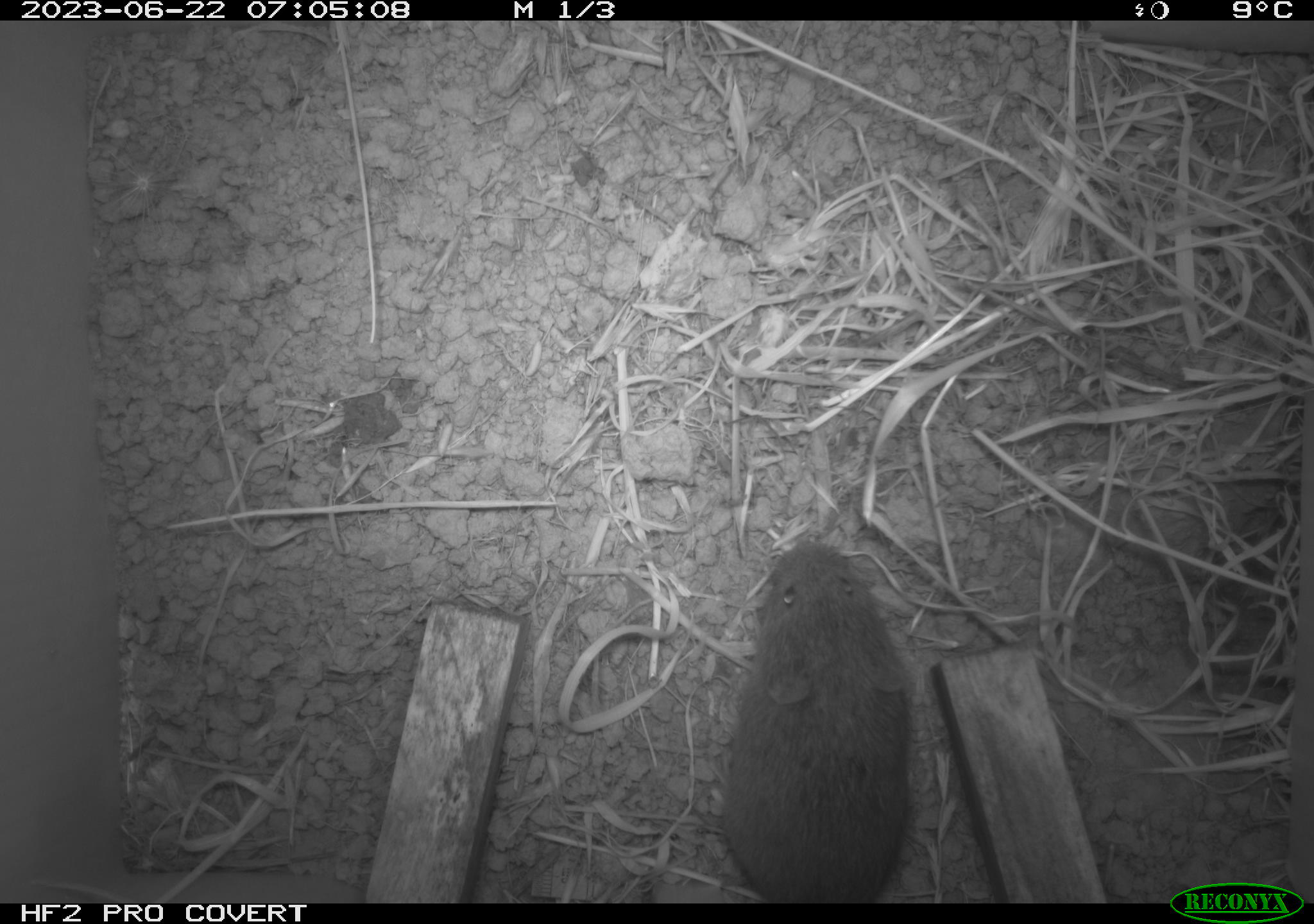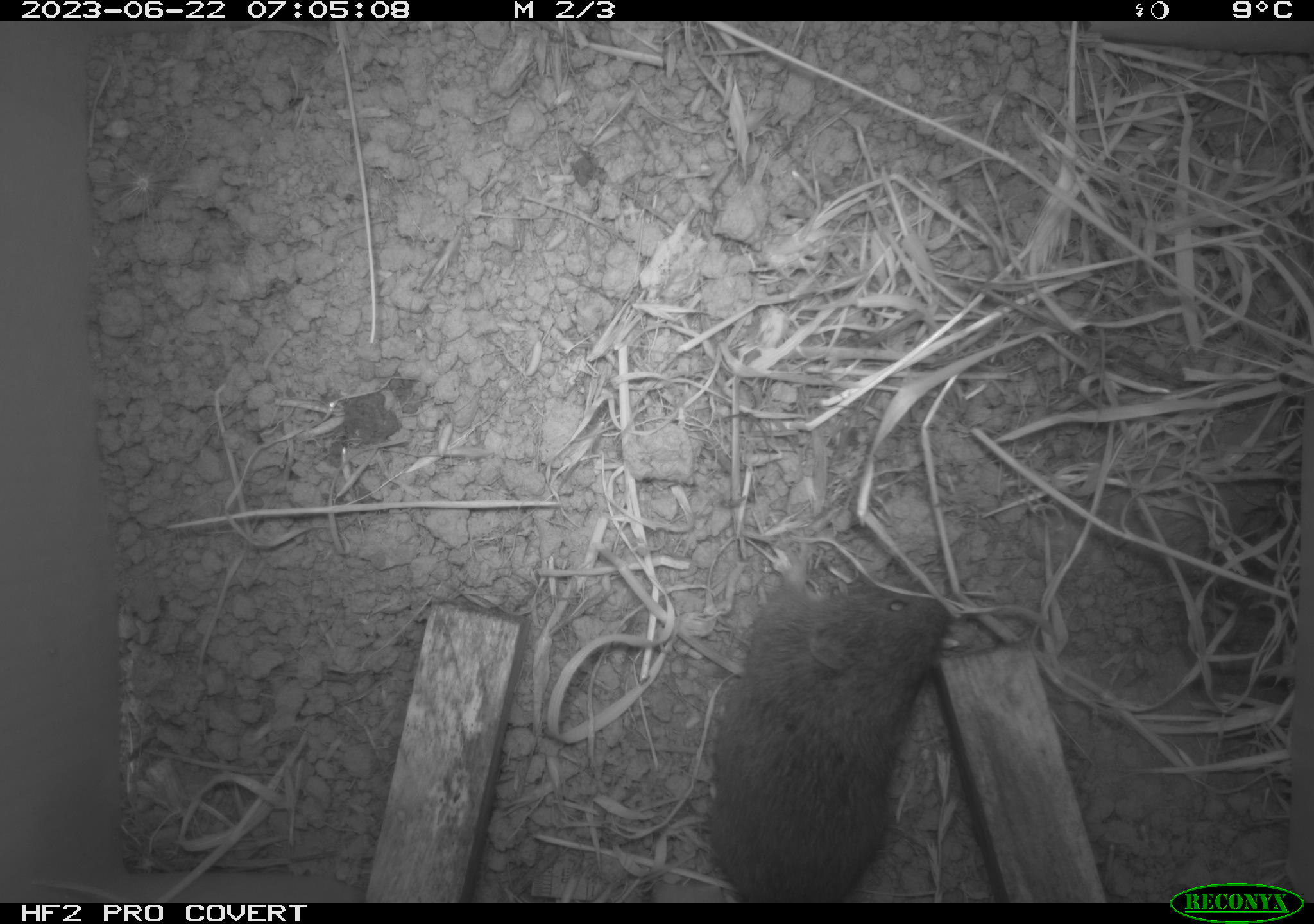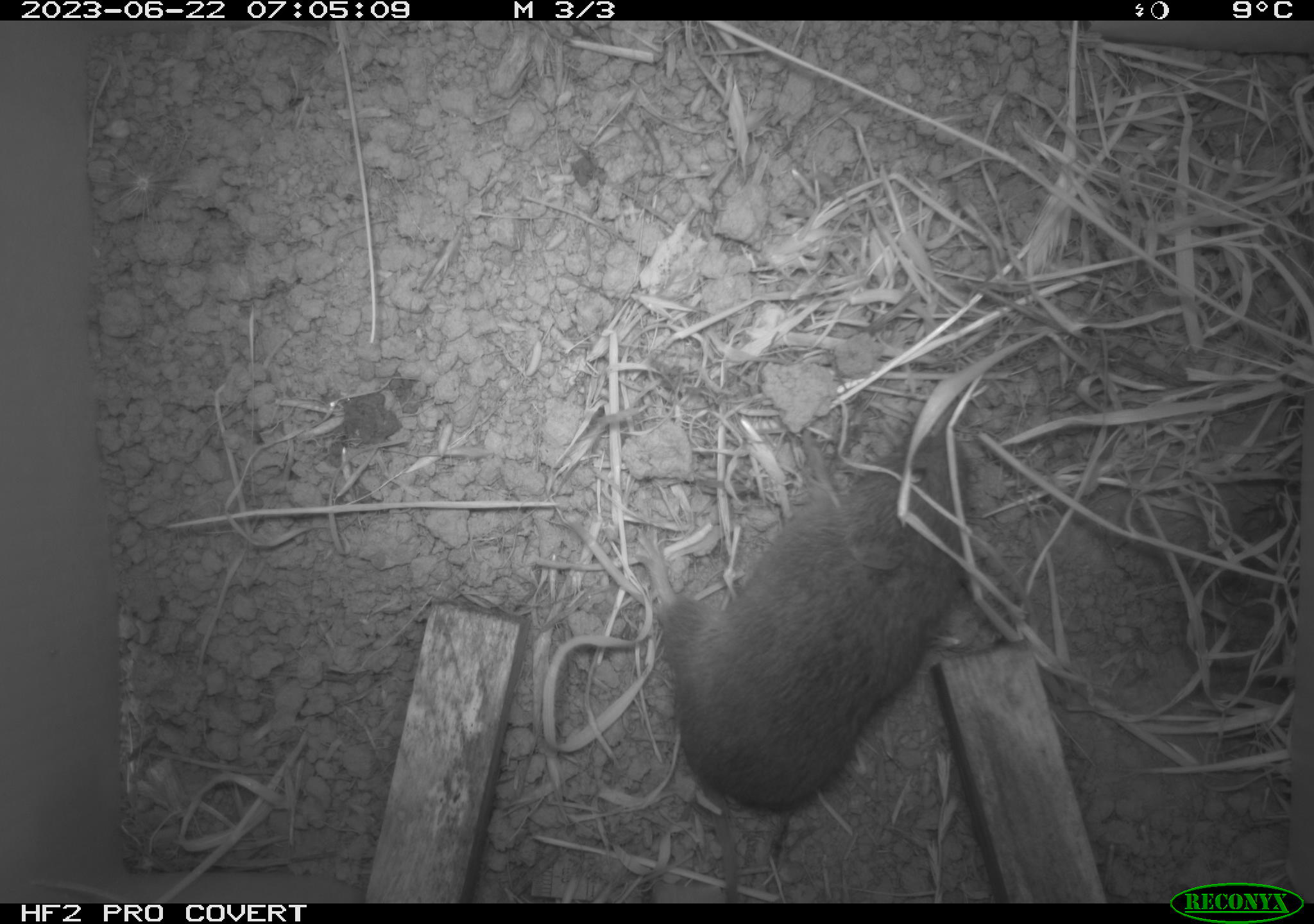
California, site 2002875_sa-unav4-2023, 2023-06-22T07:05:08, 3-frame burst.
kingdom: Animalia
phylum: Chordata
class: Mammalia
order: Rodentia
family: Cricetidae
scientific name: Arvicolinae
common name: voles, lemmings, and muskrats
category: arvicolinae subfamily